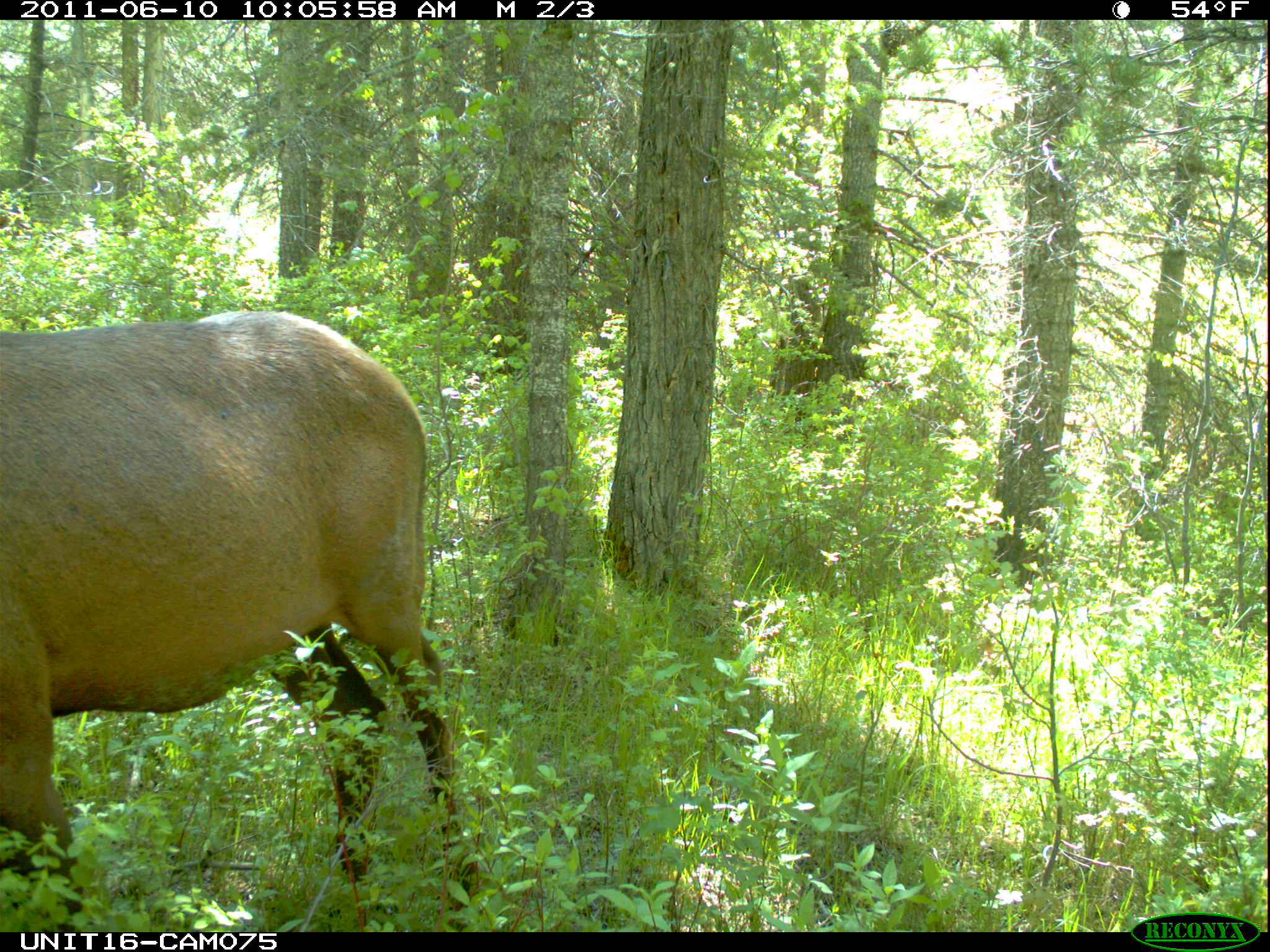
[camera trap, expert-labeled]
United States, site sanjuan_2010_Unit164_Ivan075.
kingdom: Animalia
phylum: Chordata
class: Mammalia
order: Artiodactyla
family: Cervidae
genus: Cervus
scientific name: Cervus elaphus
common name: red deer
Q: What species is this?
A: Cervus elaphus (red deer).